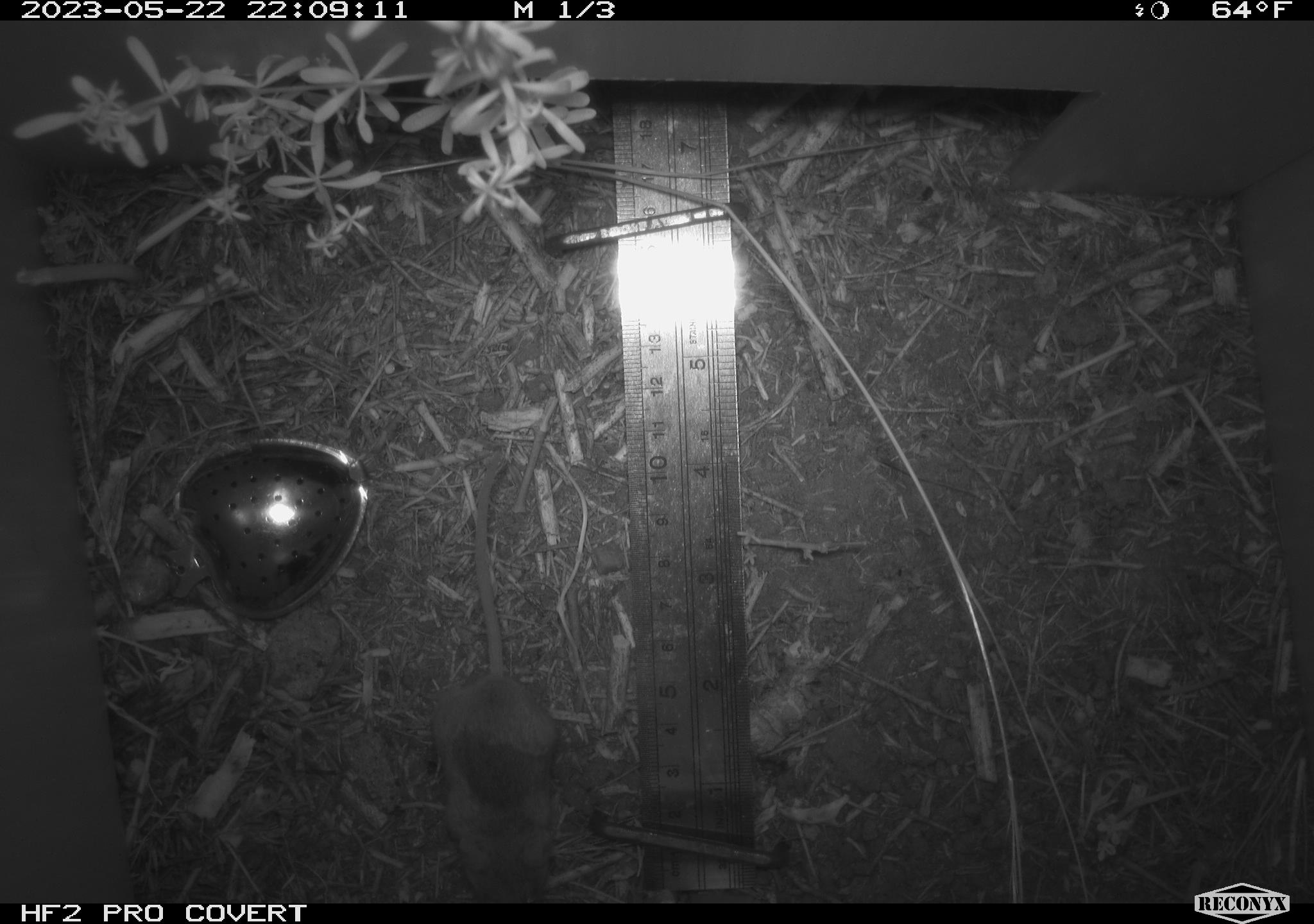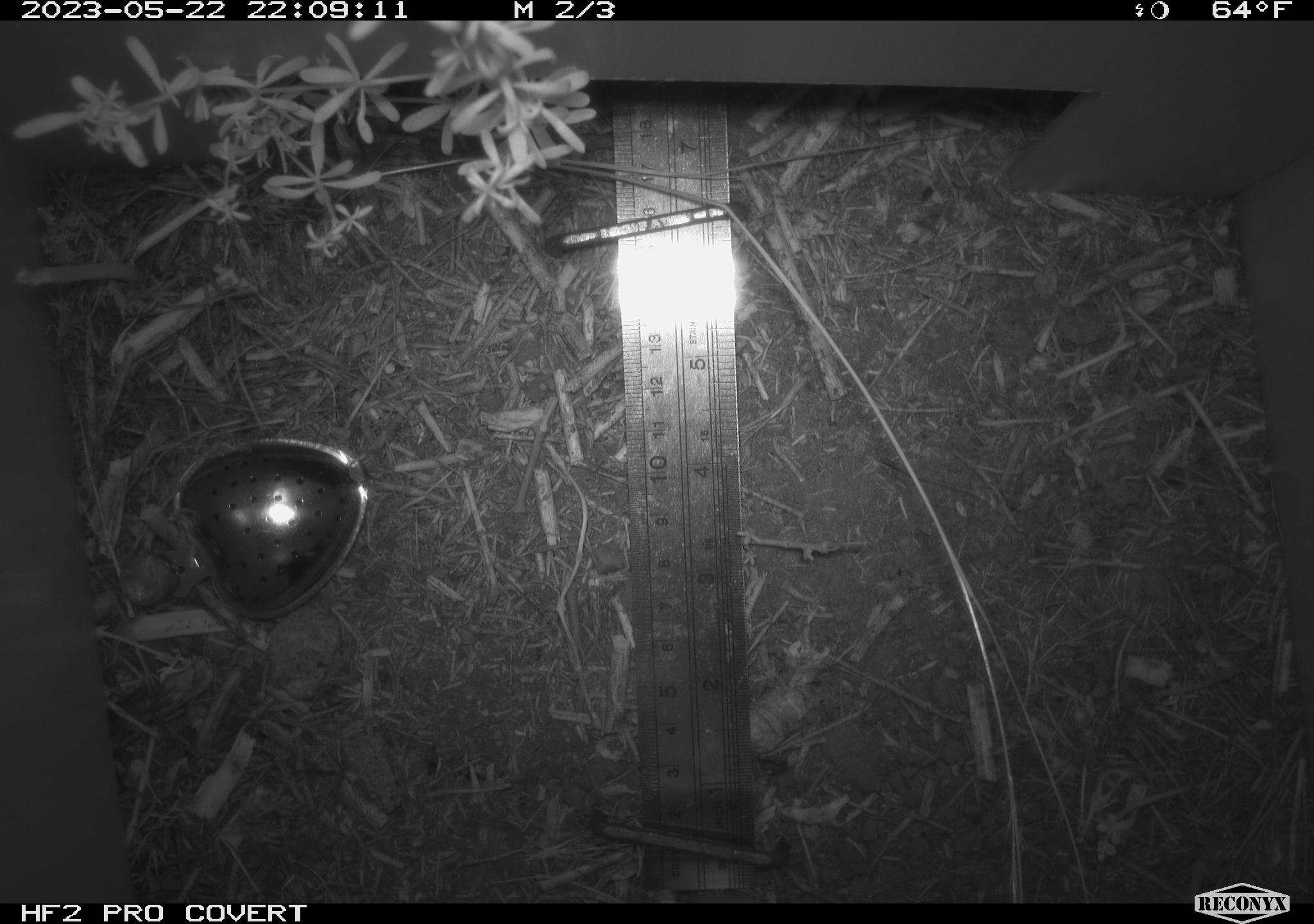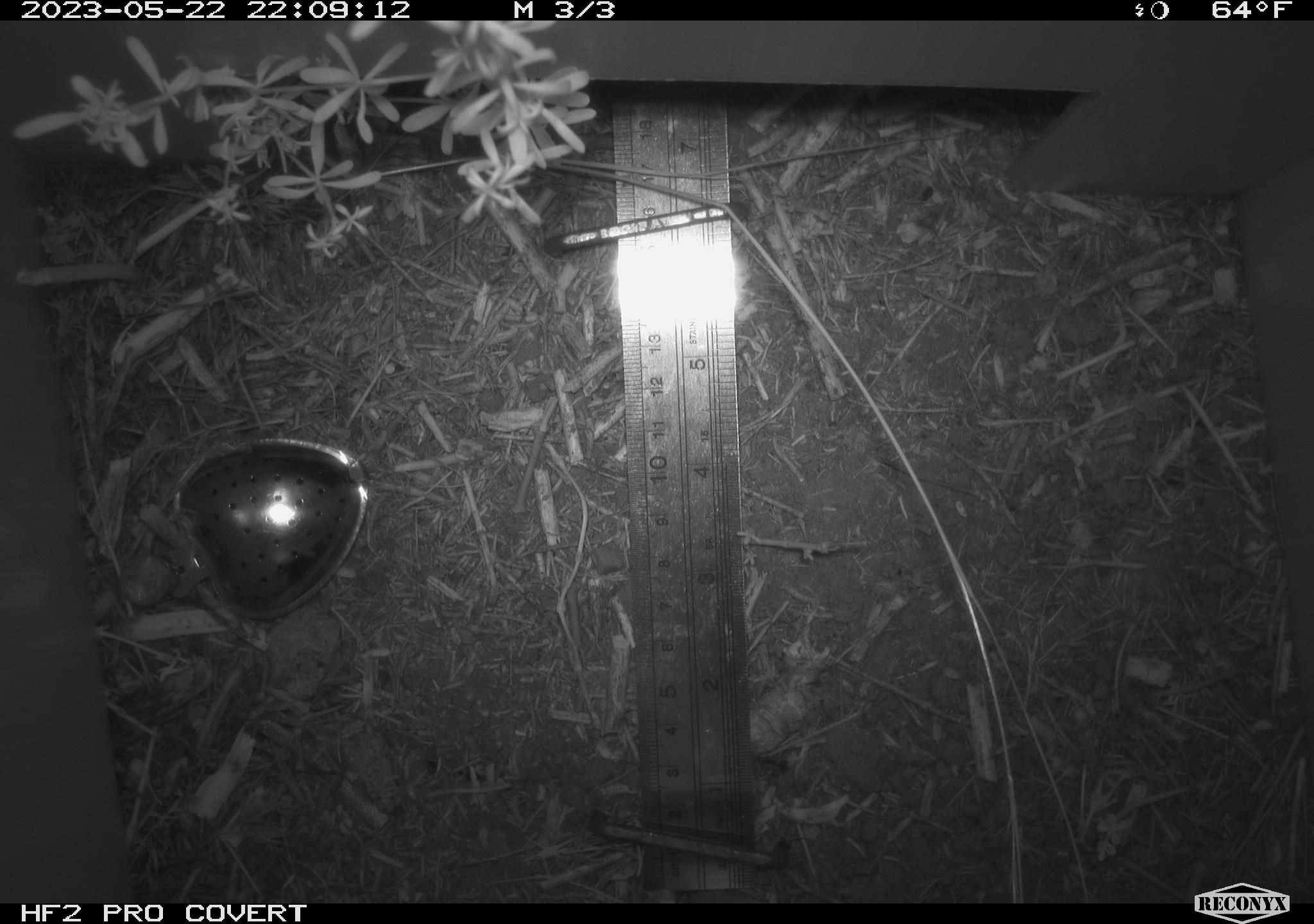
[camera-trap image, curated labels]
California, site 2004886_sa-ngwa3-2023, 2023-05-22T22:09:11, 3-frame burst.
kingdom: Animalia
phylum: Chordata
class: Mammalia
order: Rodentia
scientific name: Rodentia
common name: mouse species